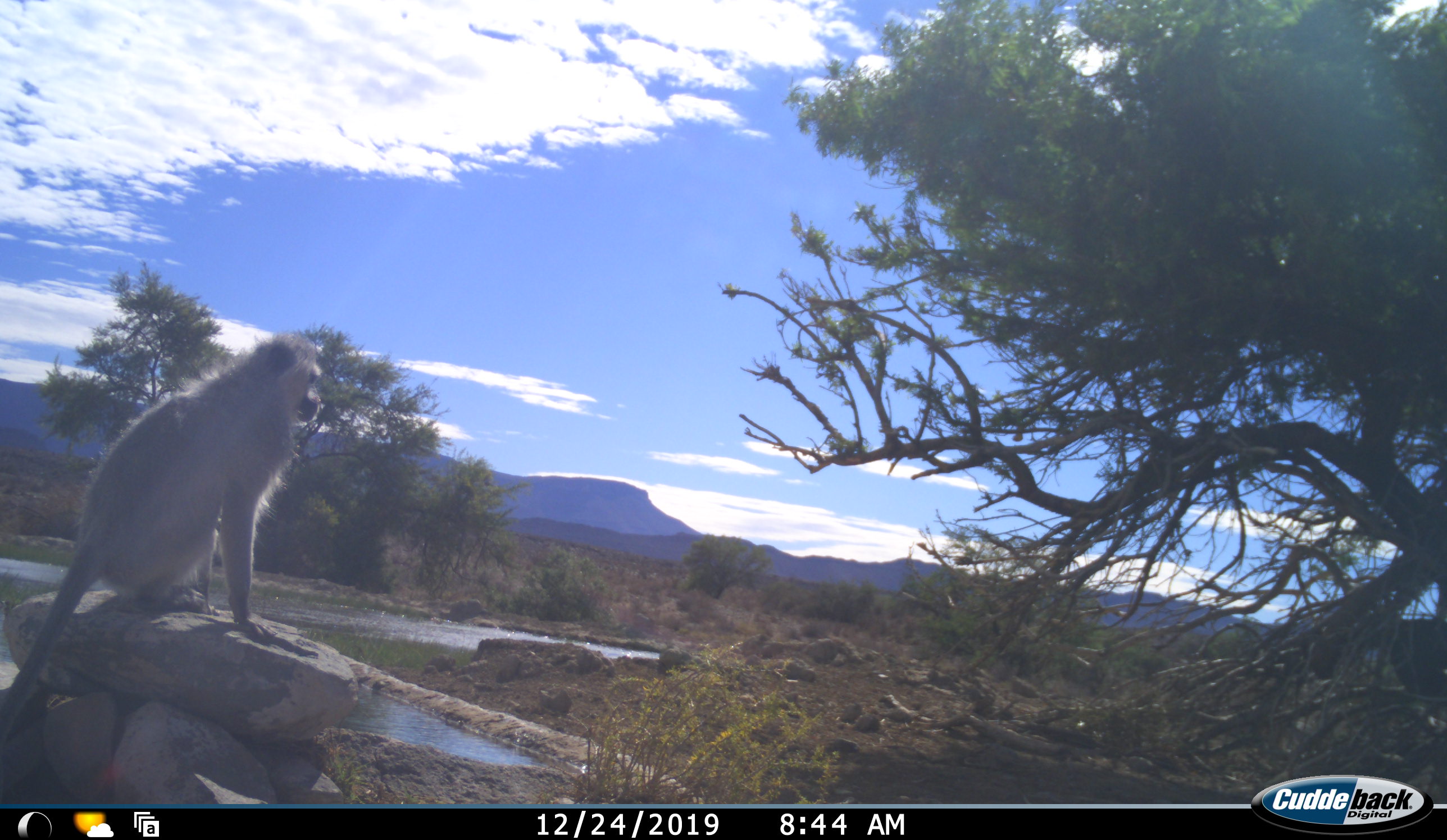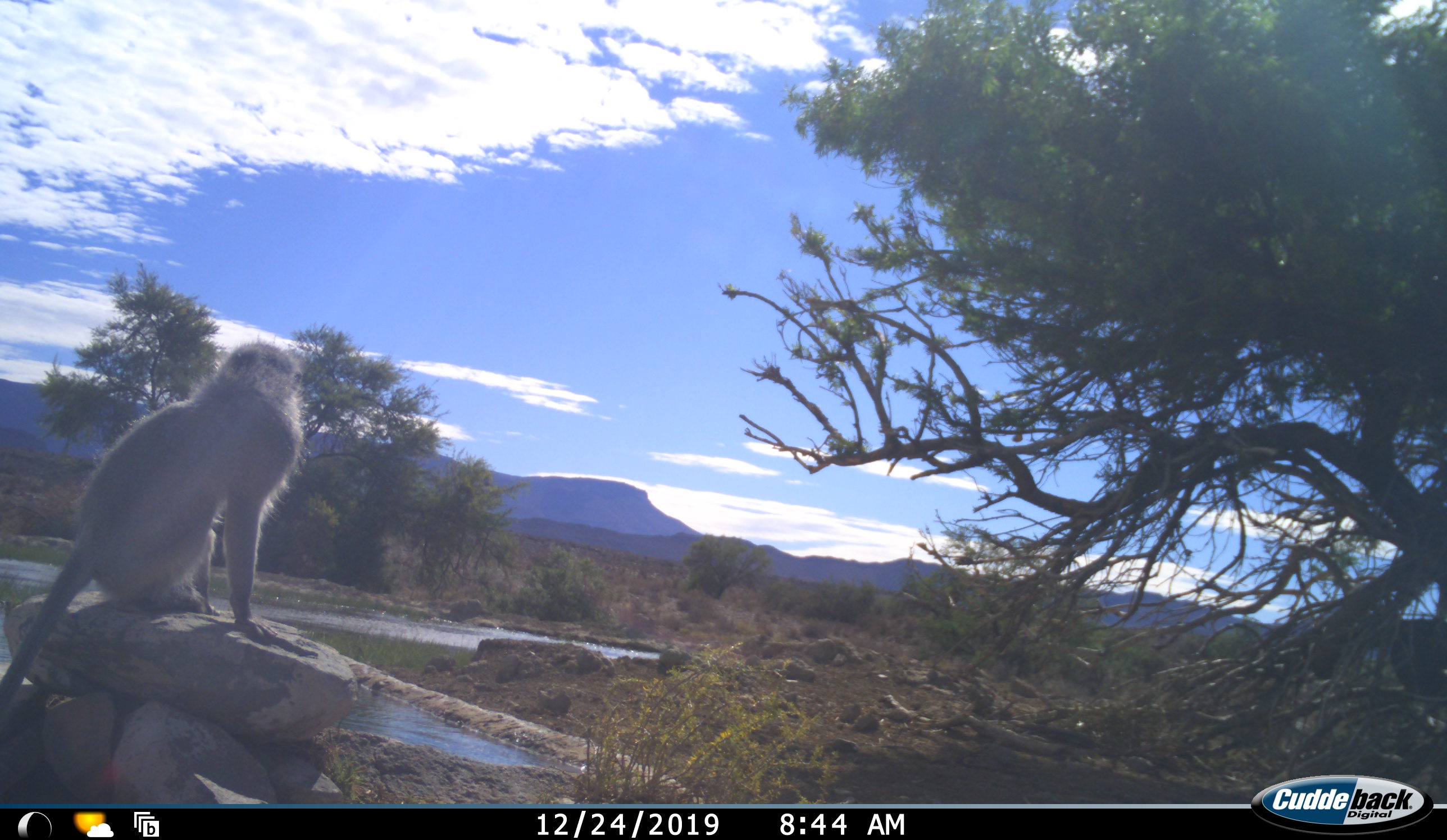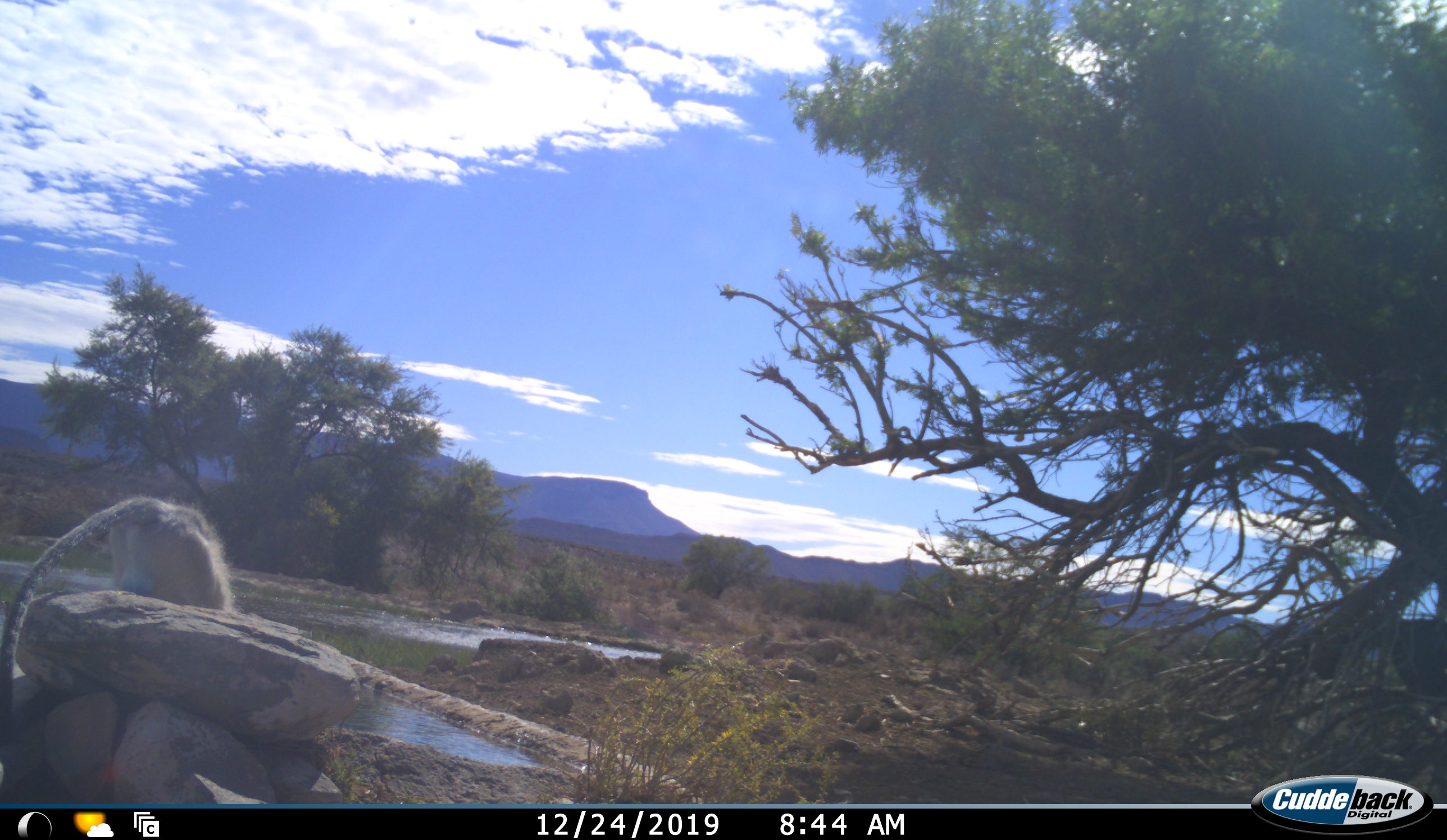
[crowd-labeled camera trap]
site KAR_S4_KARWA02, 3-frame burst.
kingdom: Animalia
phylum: Chordata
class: Mammalia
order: Primates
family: Cercopithecidae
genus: Chlorocebus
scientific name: Chlorocebus pygerythrus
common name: vervet monkey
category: monkeyvervet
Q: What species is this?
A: Monkeyvervet (vervet monkey) (Chlorocebus pygerythrus).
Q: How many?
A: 1.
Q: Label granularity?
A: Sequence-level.